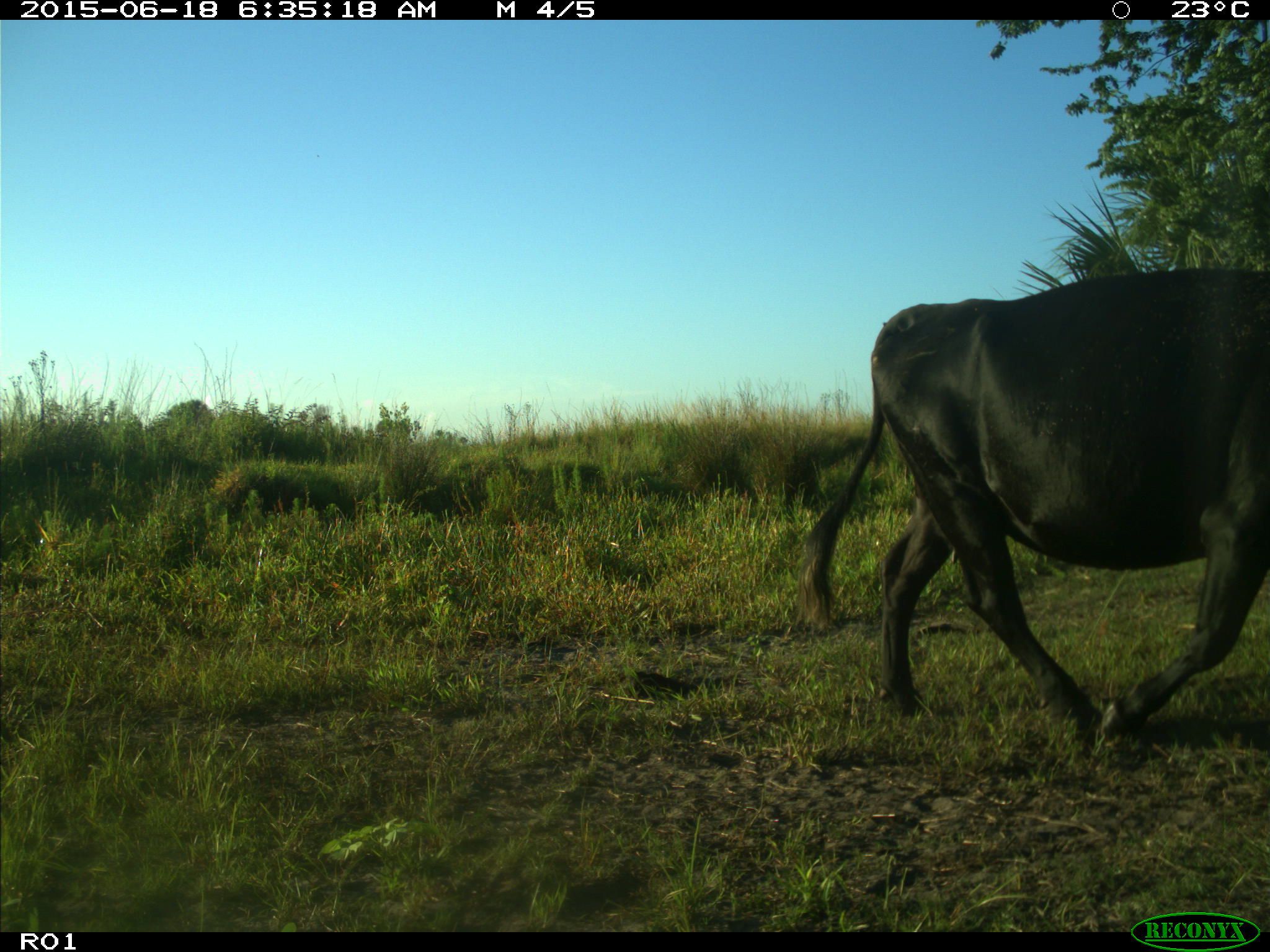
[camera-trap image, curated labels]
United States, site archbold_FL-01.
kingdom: Animalia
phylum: Chordata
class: Mammalia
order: Artiodactyla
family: Bovidae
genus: Bos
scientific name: Bos taurus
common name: domestic cow